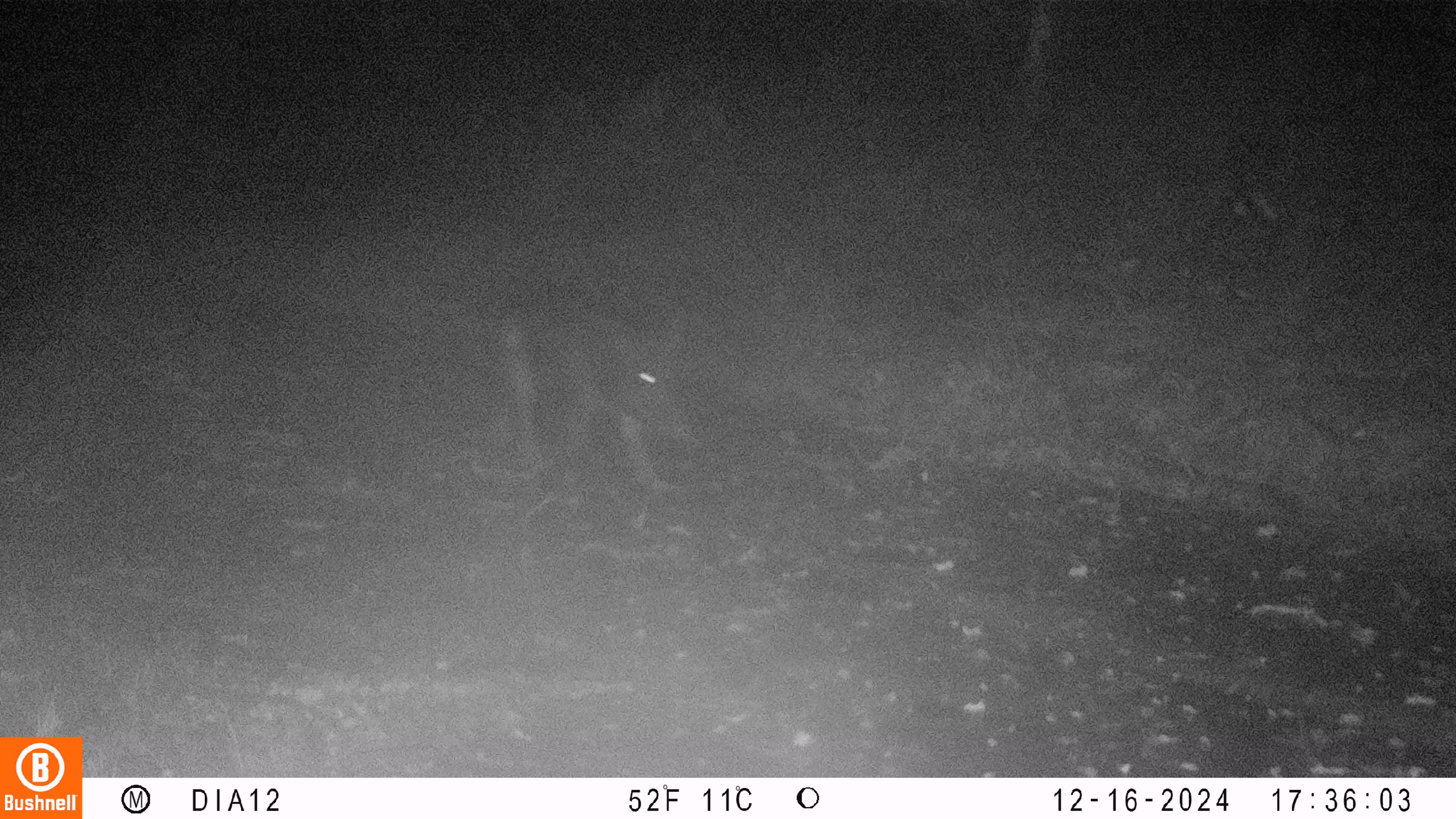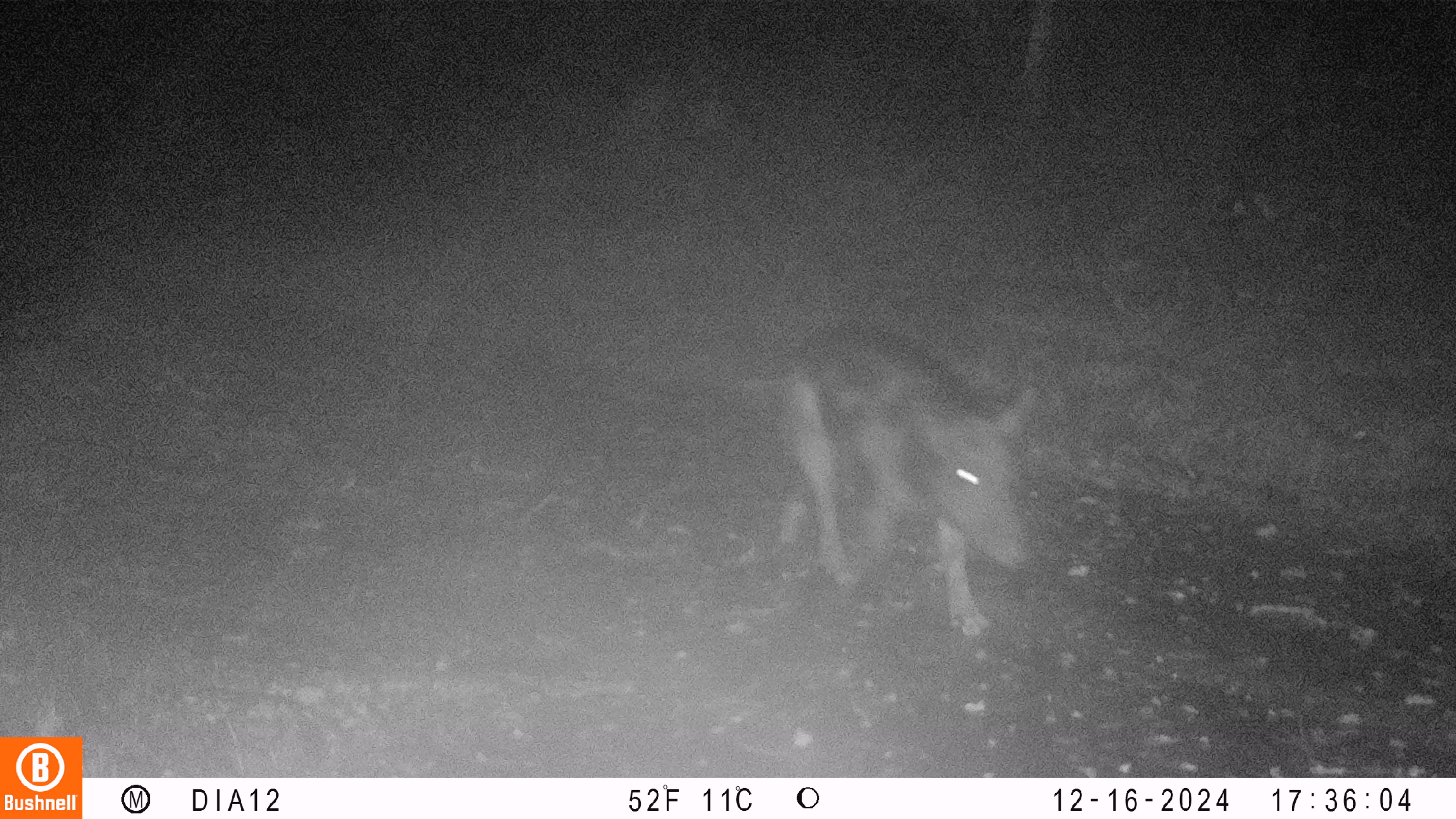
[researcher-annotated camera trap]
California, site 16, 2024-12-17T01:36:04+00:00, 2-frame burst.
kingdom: Animalia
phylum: Chordata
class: Mammalia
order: Artiodactyla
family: Suidae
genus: Sus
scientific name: Sus scrofa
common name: wild boar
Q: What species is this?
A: Wild boar (Sus scrofa).